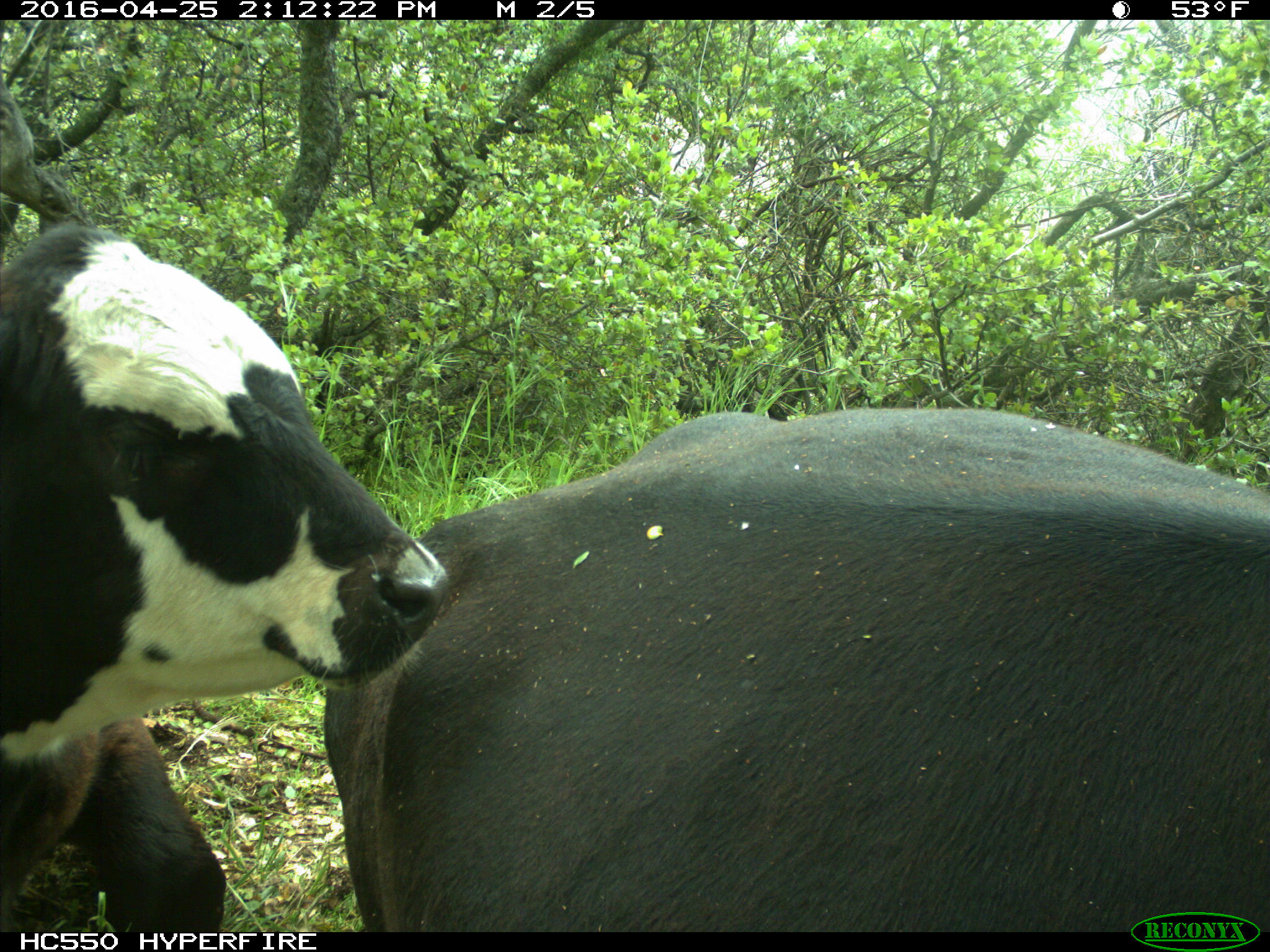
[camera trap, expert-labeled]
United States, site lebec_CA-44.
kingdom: Animalia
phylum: Chordata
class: Mammalia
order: Artiodactyla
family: Bovidae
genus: Bos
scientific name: Bos taurus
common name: domestic cow